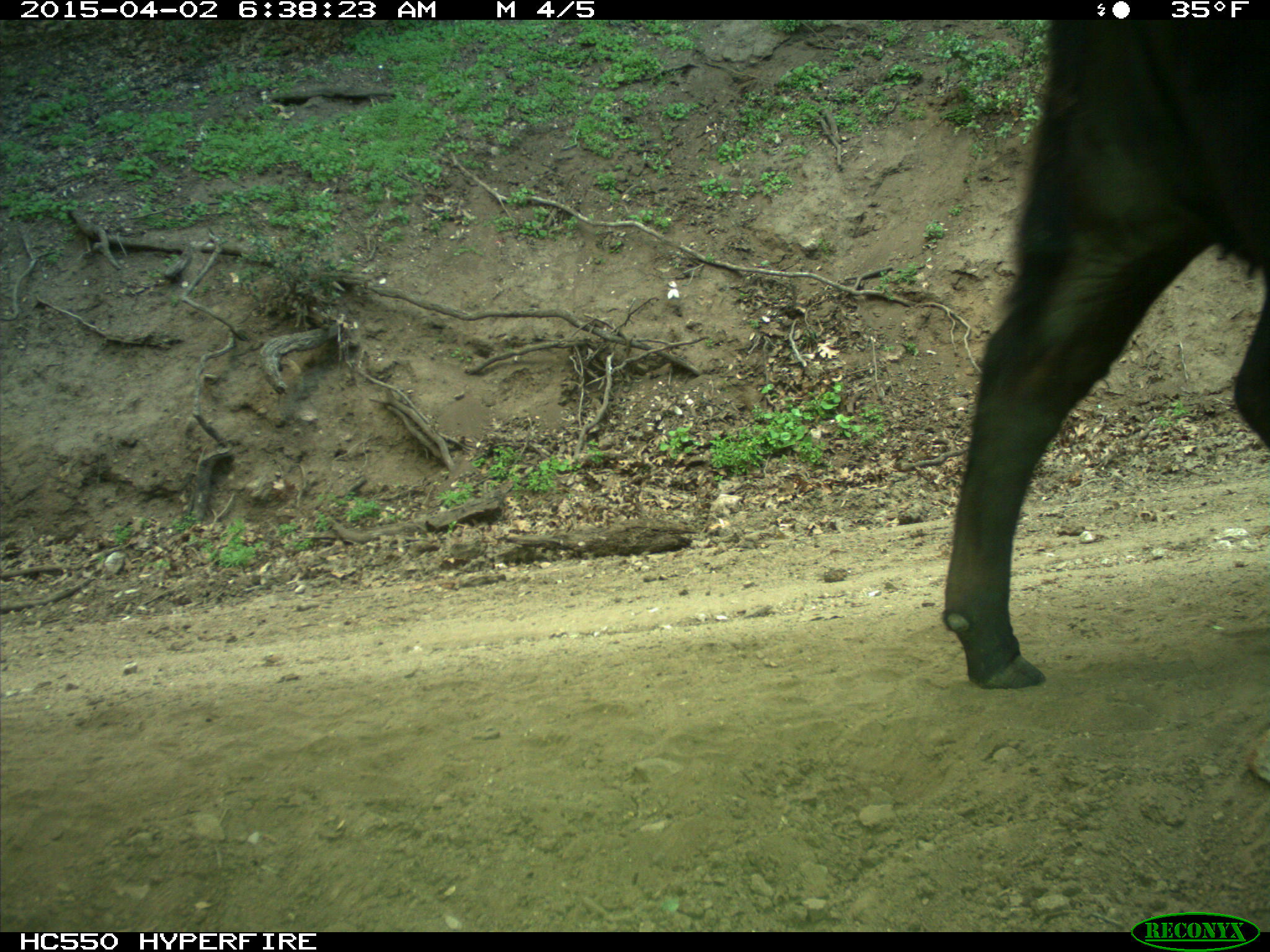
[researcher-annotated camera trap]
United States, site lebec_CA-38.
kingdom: Animalia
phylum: Chordata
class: Mammalia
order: Artiodactyla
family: Bovidae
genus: Bos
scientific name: Bos taurus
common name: domestic cow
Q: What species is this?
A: Bos taurus (domestic cow).